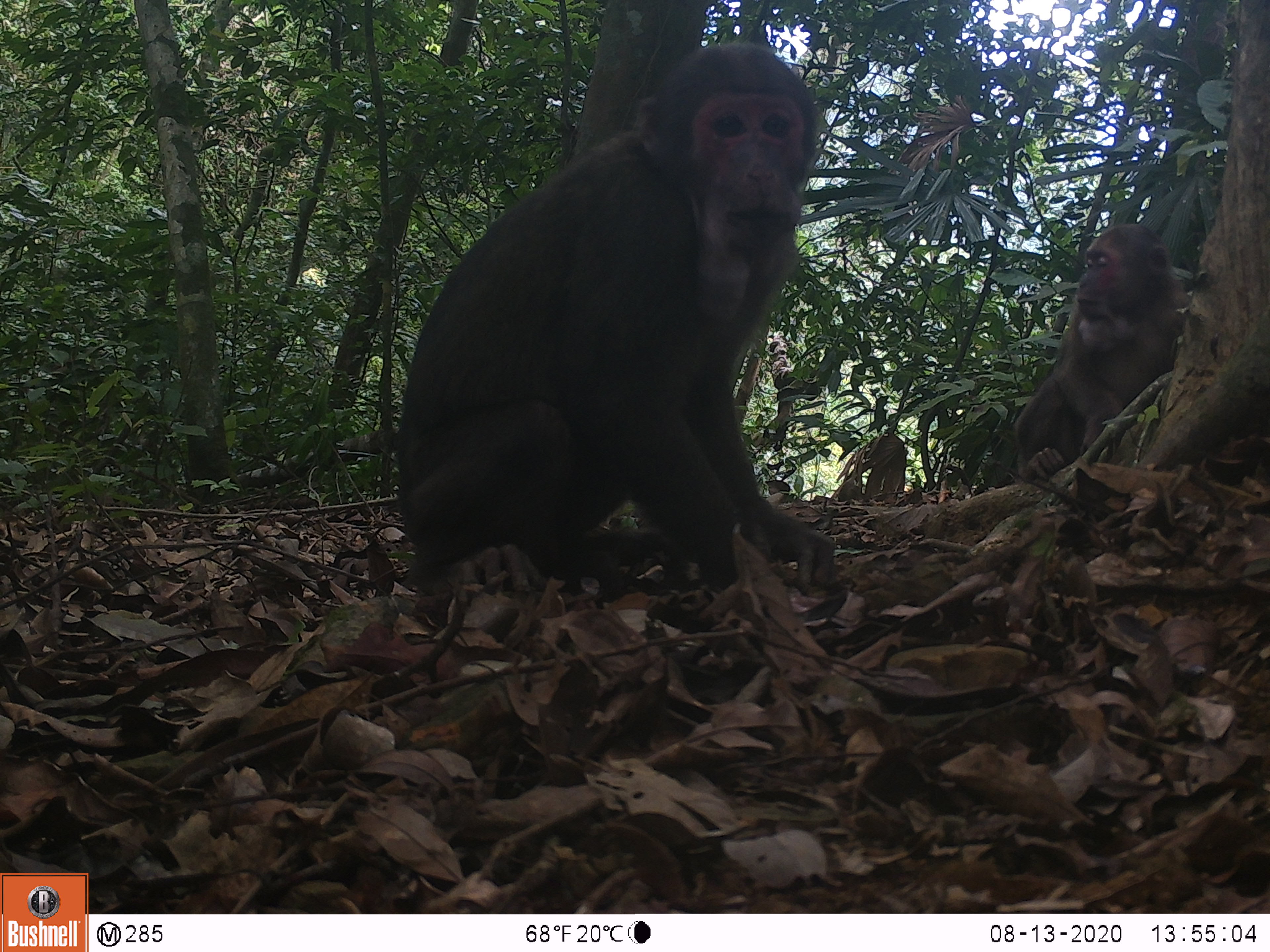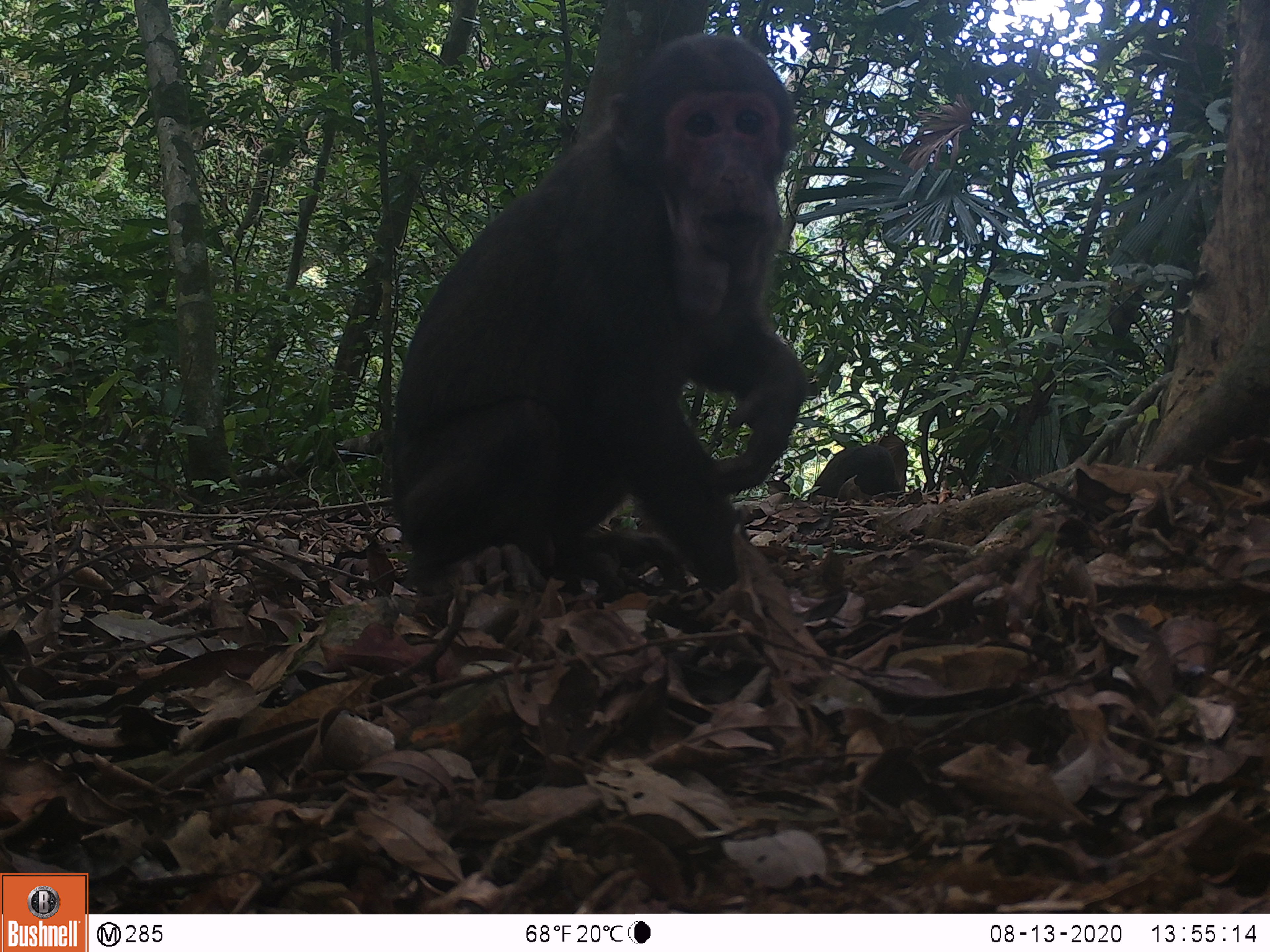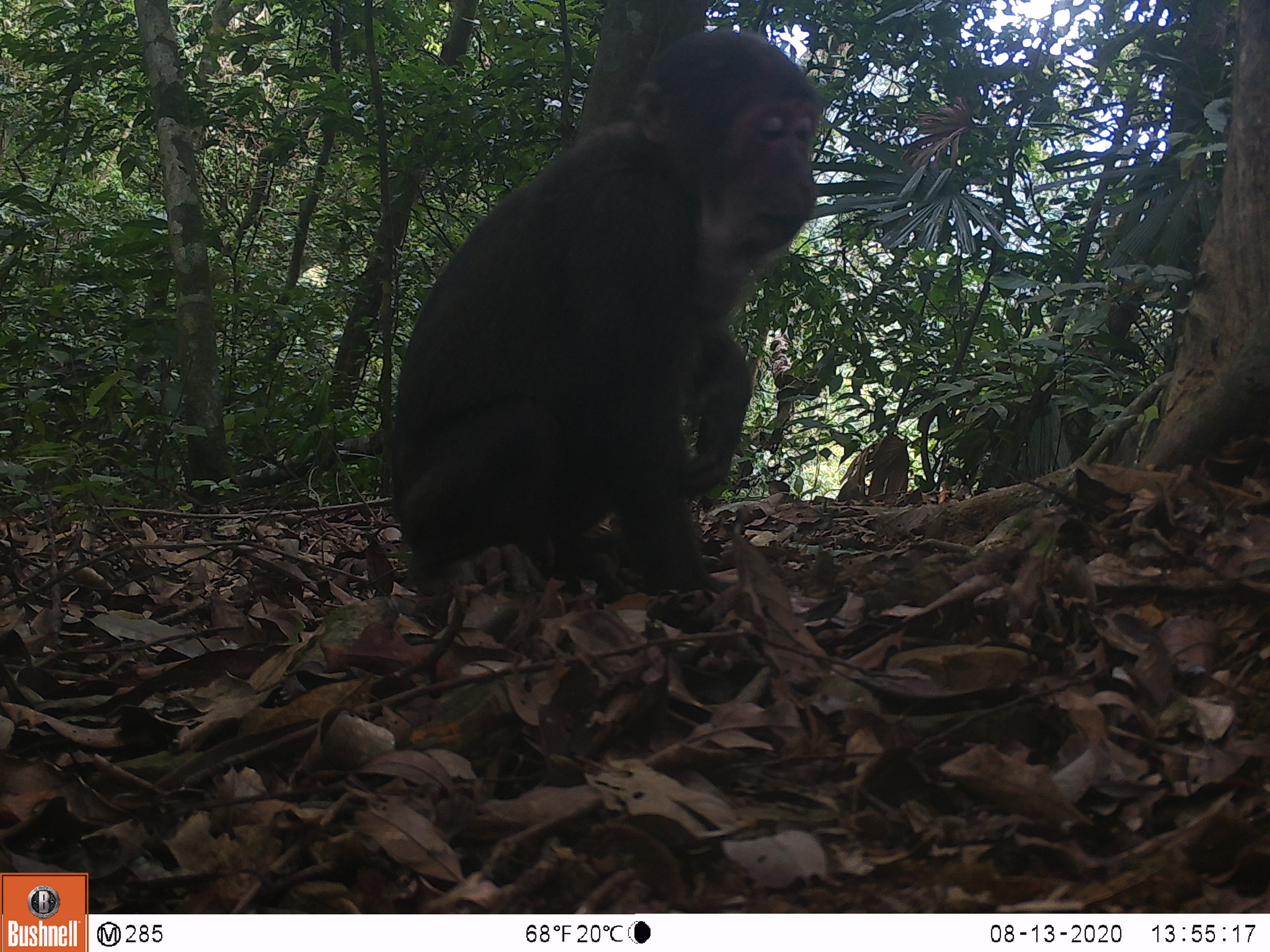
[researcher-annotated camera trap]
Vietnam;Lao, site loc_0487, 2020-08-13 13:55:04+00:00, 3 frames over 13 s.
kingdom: Animalia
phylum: Chordata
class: Mammalia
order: Primates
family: Cercopithecidae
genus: Macaca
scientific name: Macaca arctoides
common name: stump-tailed macaque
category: stump tailed macaque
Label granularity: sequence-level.